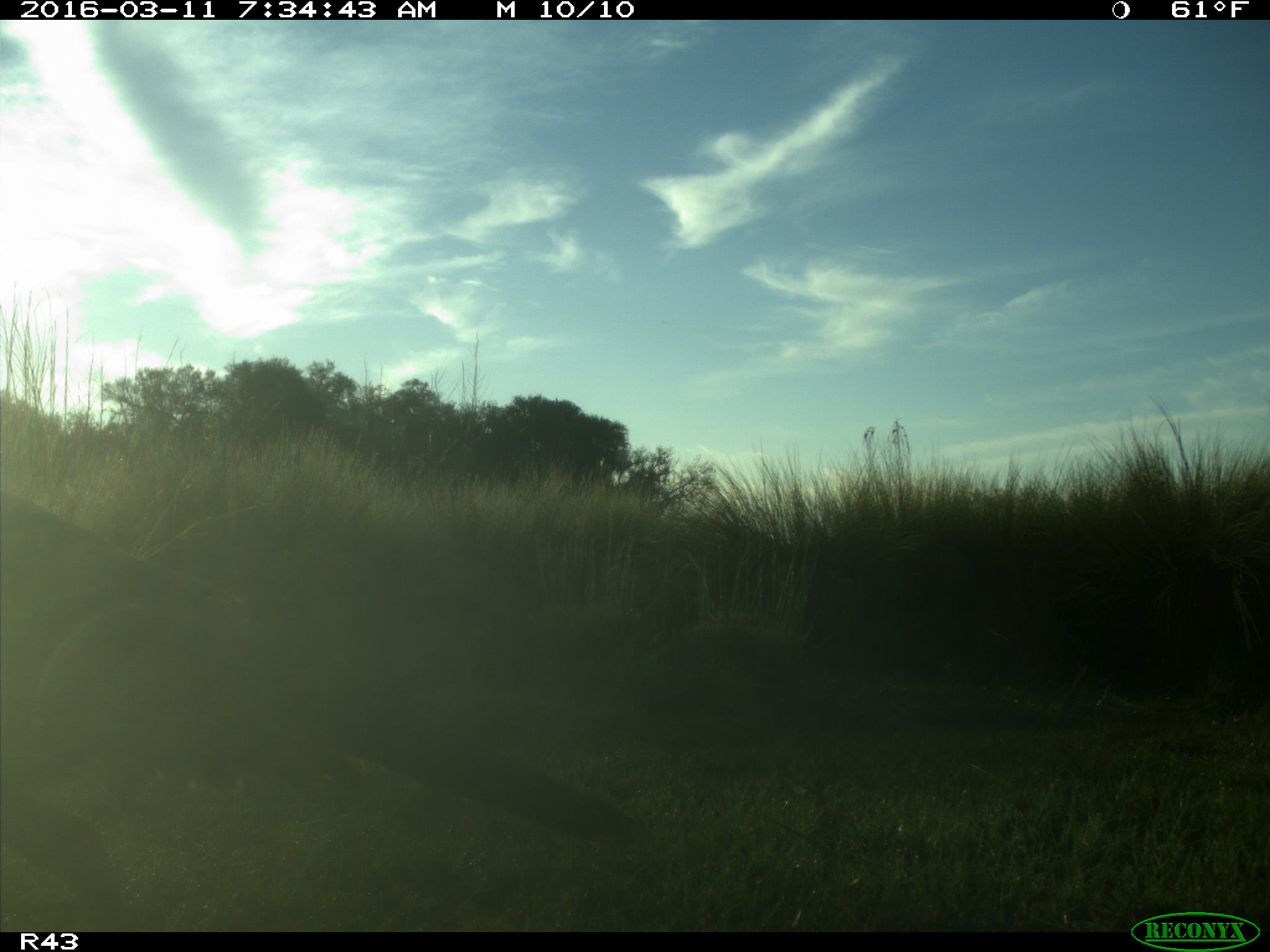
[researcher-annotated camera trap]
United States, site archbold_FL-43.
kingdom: Animalia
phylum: Chordata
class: Aves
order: Galliformes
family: Phasianidae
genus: Meleagris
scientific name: Meleagris gallopavo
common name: wild turkey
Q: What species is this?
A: Meleagris gallopavo (wild turkey).